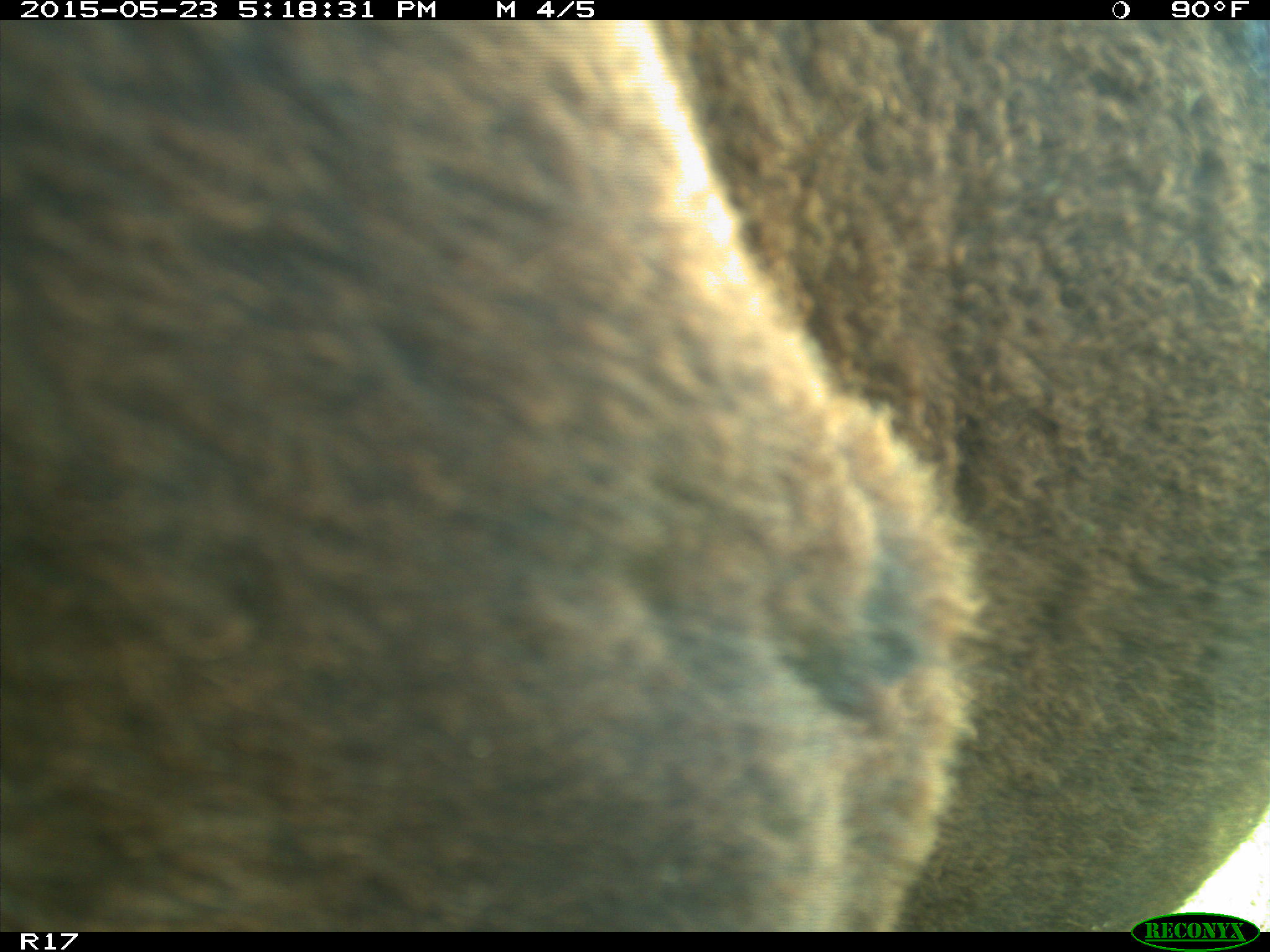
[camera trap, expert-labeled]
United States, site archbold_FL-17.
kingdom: Animalia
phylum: Chordata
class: Mammalia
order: Artiodactyla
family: Bovidae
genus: Bos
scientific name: Bos taurus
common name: domestic cow